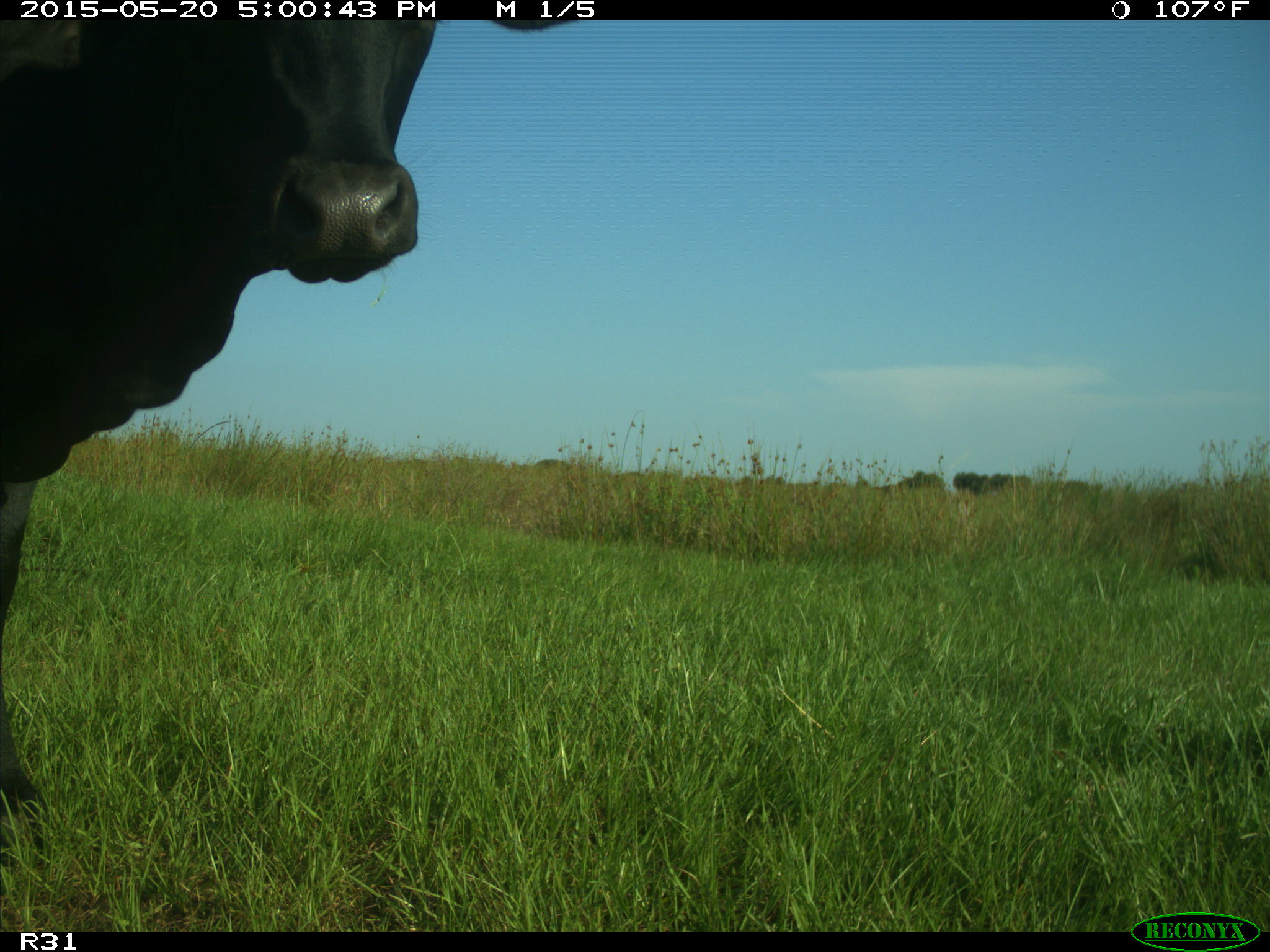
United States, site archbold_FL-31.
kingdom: Animalia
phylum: Chordata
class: Mammalia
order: Artiodactyla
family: Bovidae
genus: Bos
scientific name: Bos taurus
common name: domestic cow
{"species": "Bos taurus (domestic cow)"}